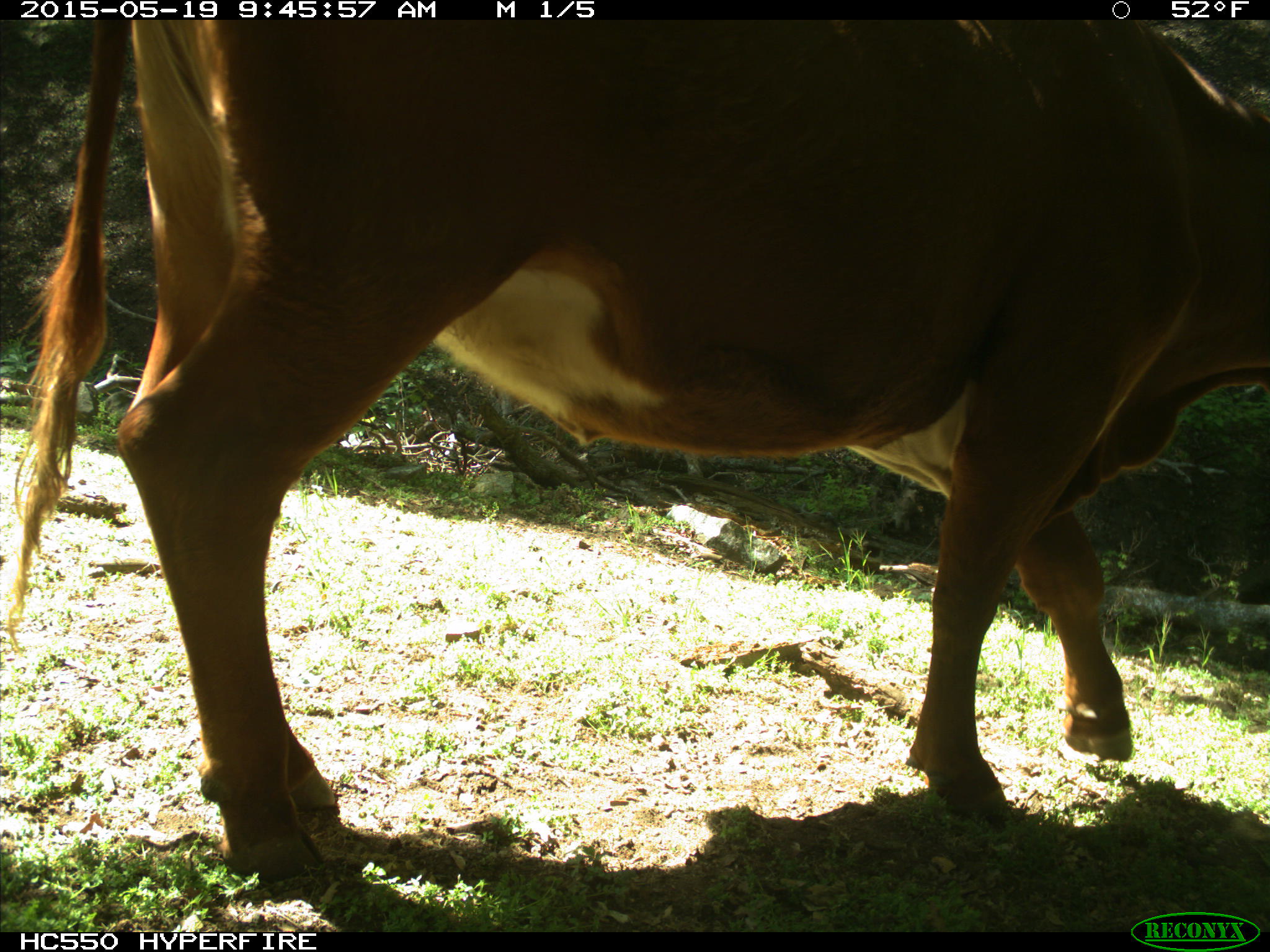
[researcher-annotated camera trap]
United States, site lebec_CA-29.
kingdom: Animalia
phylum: Chordata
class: Mammalia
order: Artiodactyla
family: Bovidae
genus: Bos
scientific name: Bos taurus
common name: domestic cow